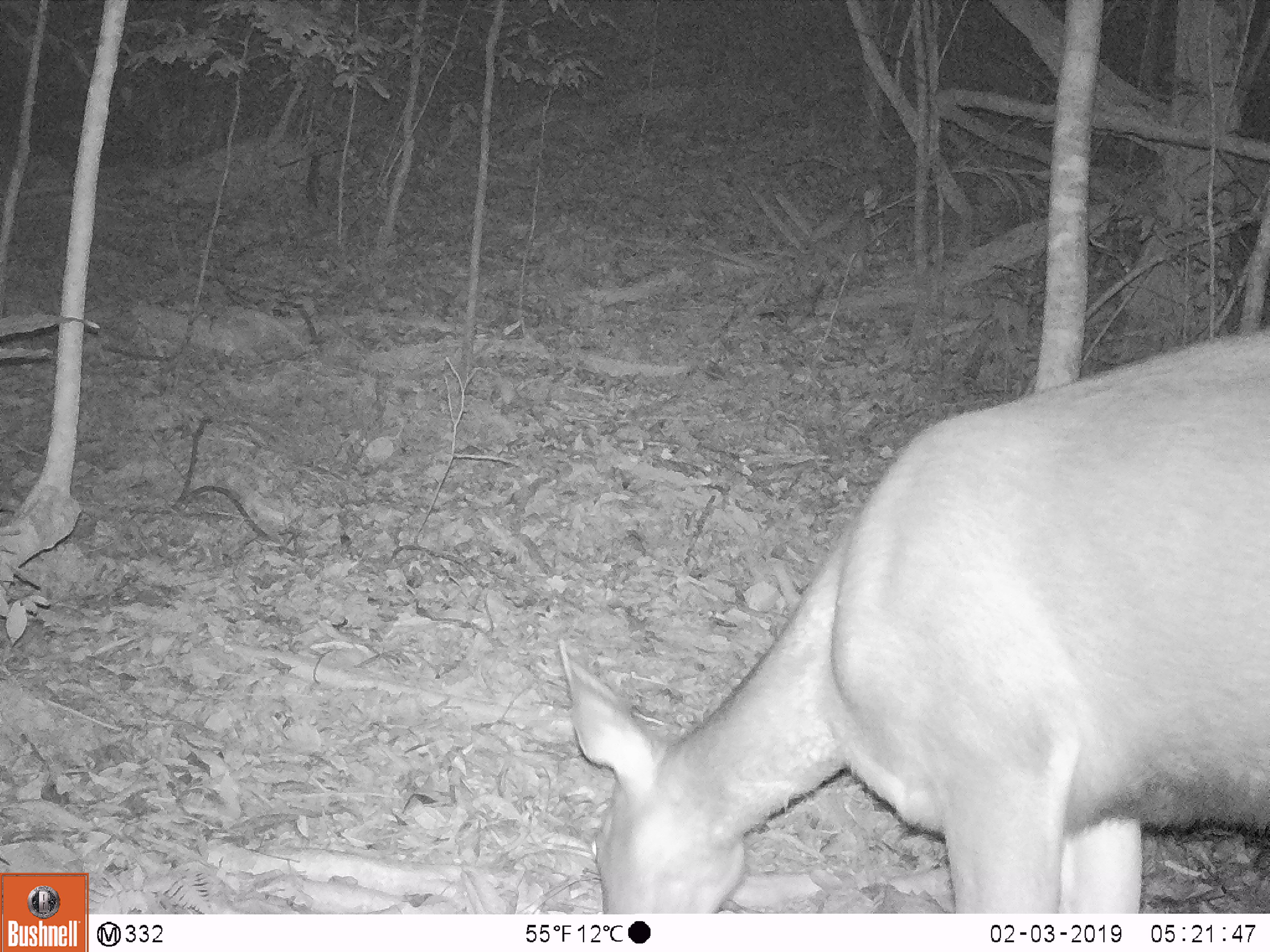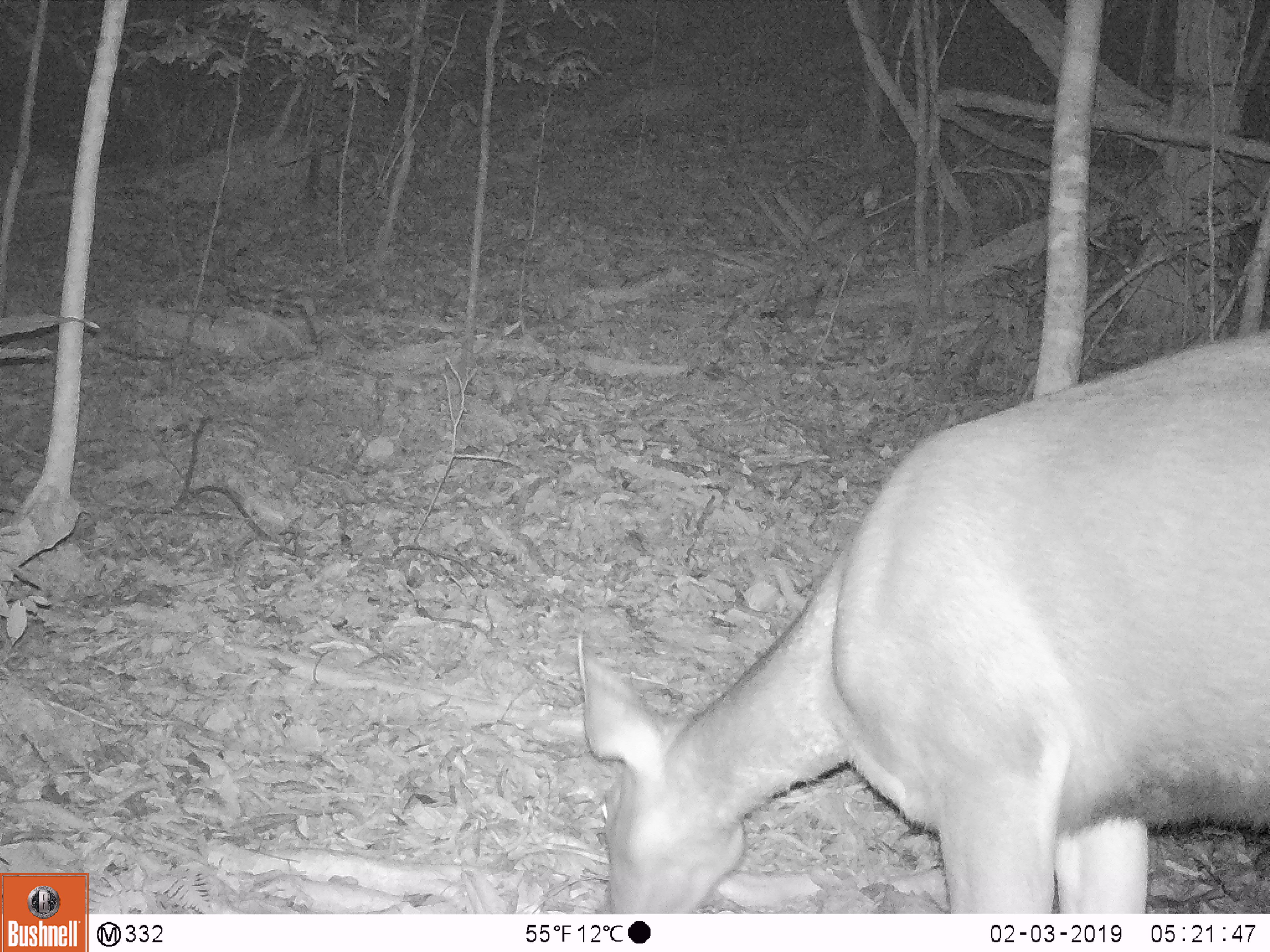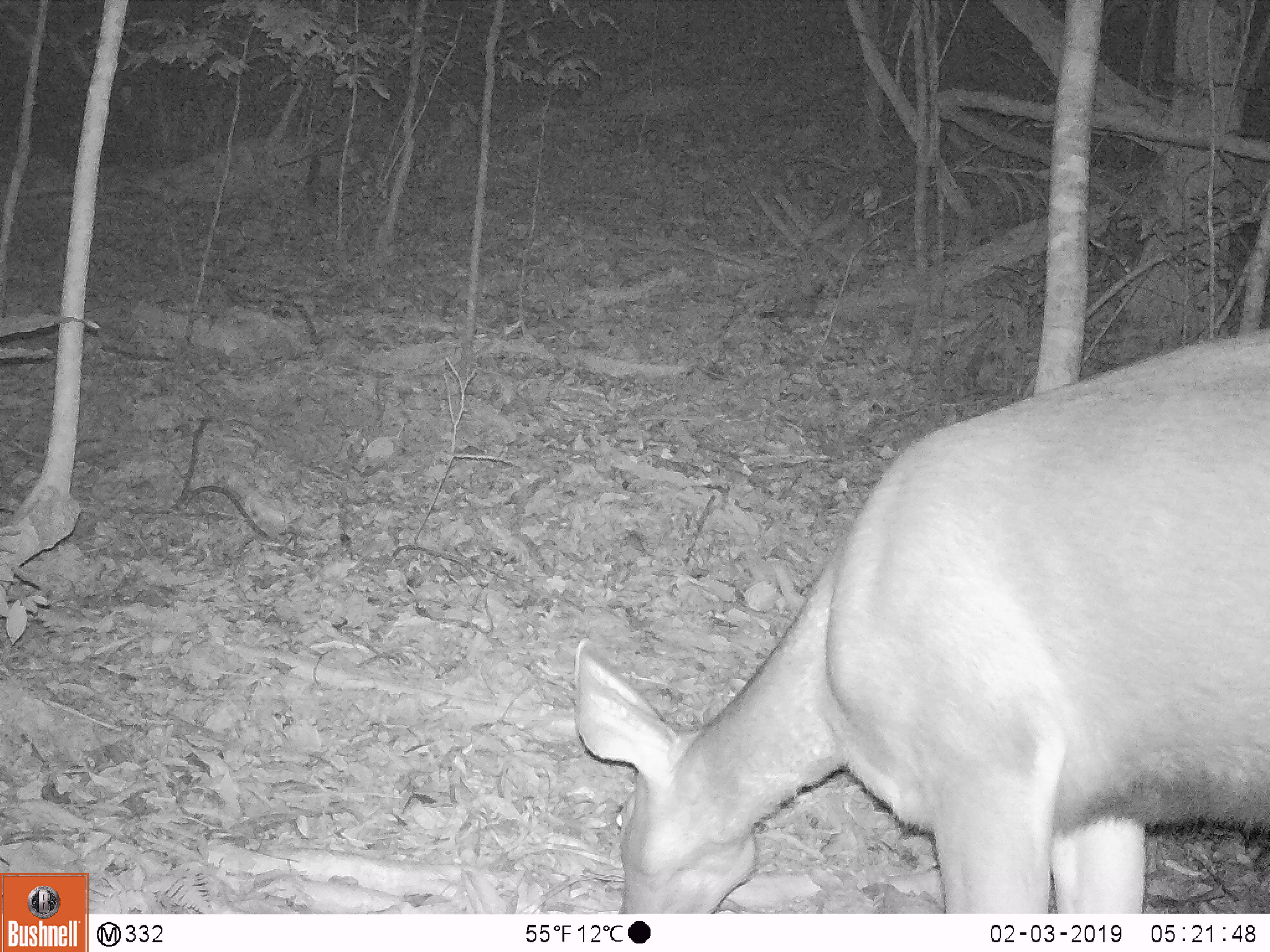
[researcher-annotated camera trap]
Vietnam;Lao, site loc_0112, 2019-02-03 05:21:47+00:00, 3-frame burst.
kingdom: Animalia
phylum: Chordata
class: Mammalia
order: Artiodactyla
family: Cervidae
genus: Rusa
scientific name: Rusa unicolor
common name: sambar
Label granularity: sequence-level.